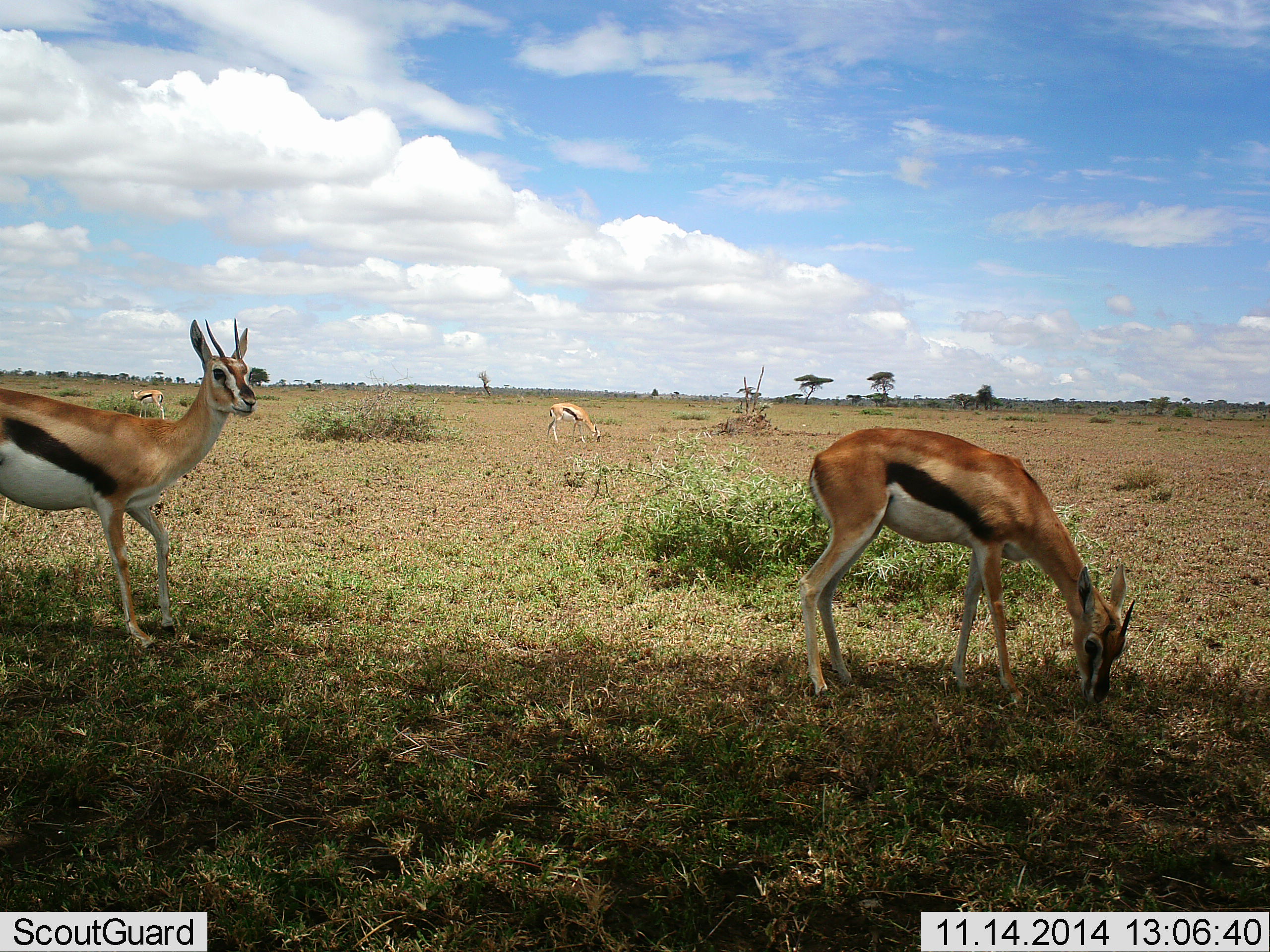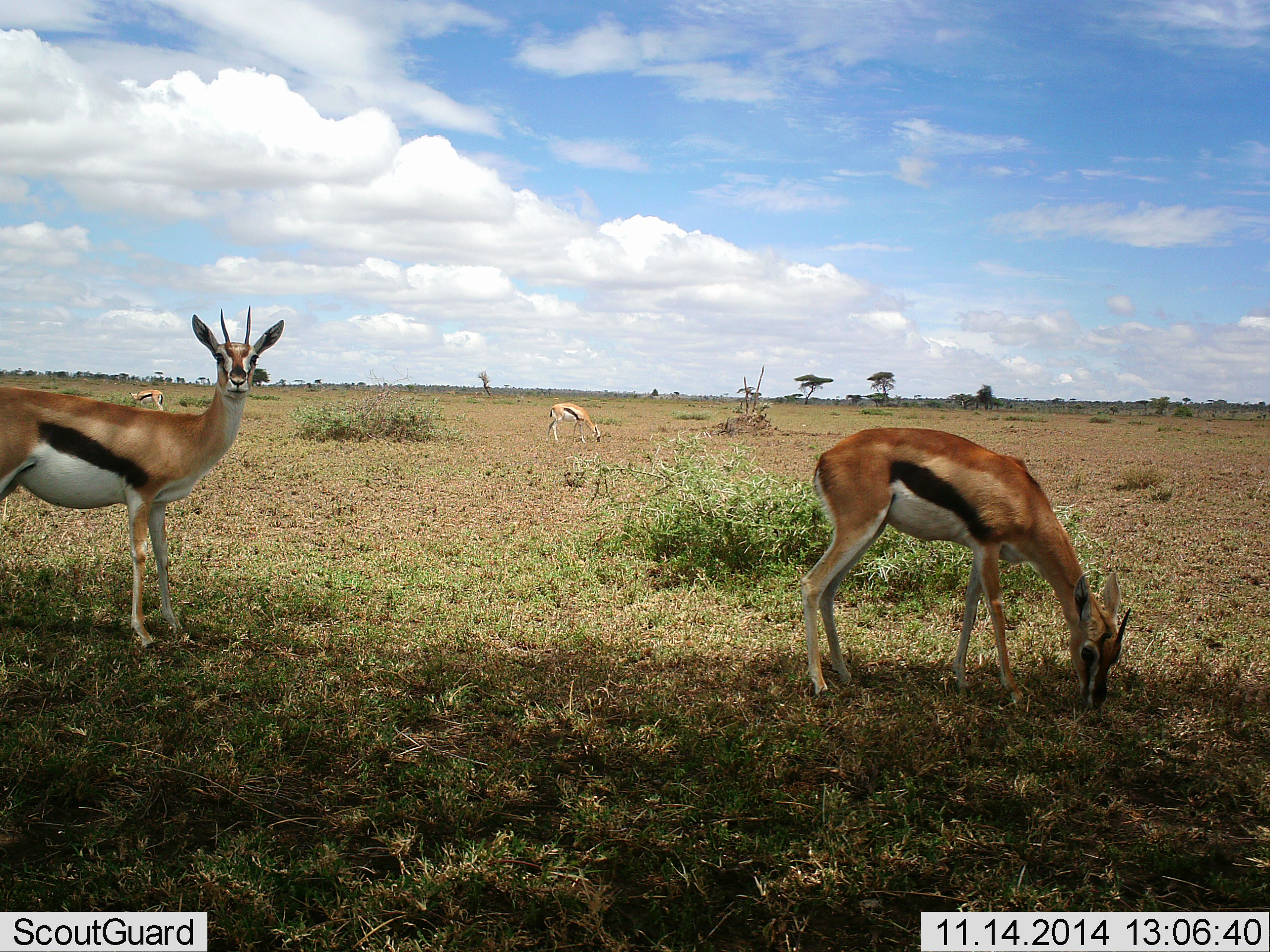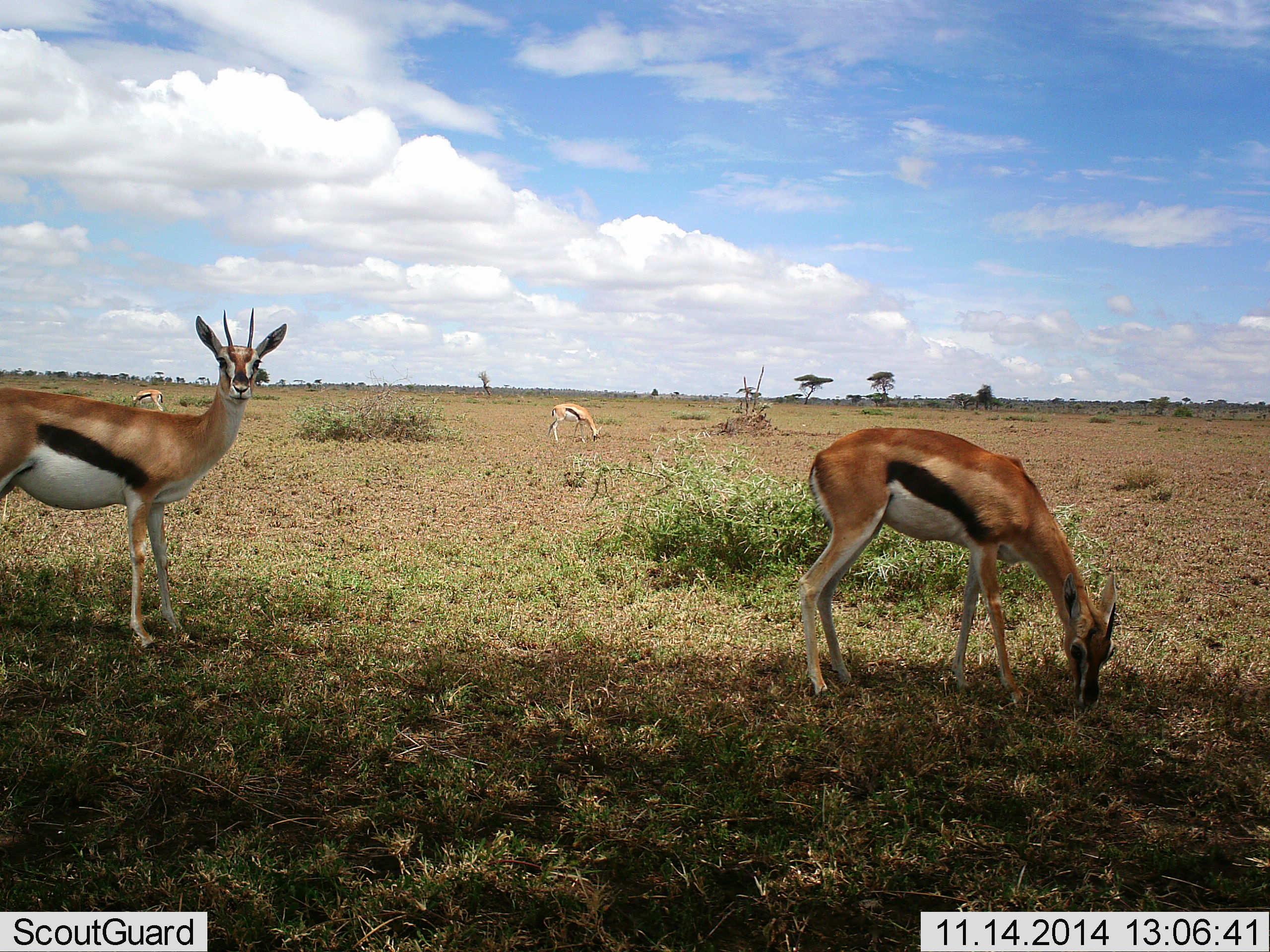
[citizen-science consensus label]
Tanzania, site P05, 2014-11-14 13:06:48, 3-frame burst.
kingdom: Animalia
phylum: Chordata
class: Mammalia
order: Artiodactyla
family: Bovidae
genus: Eudorcas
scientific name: Eudorcas thomsonii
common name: thomson's gazelle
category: gazellethomsons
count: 4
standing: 80%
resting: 0%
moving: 10%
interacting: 0%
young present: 0%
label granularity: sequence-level